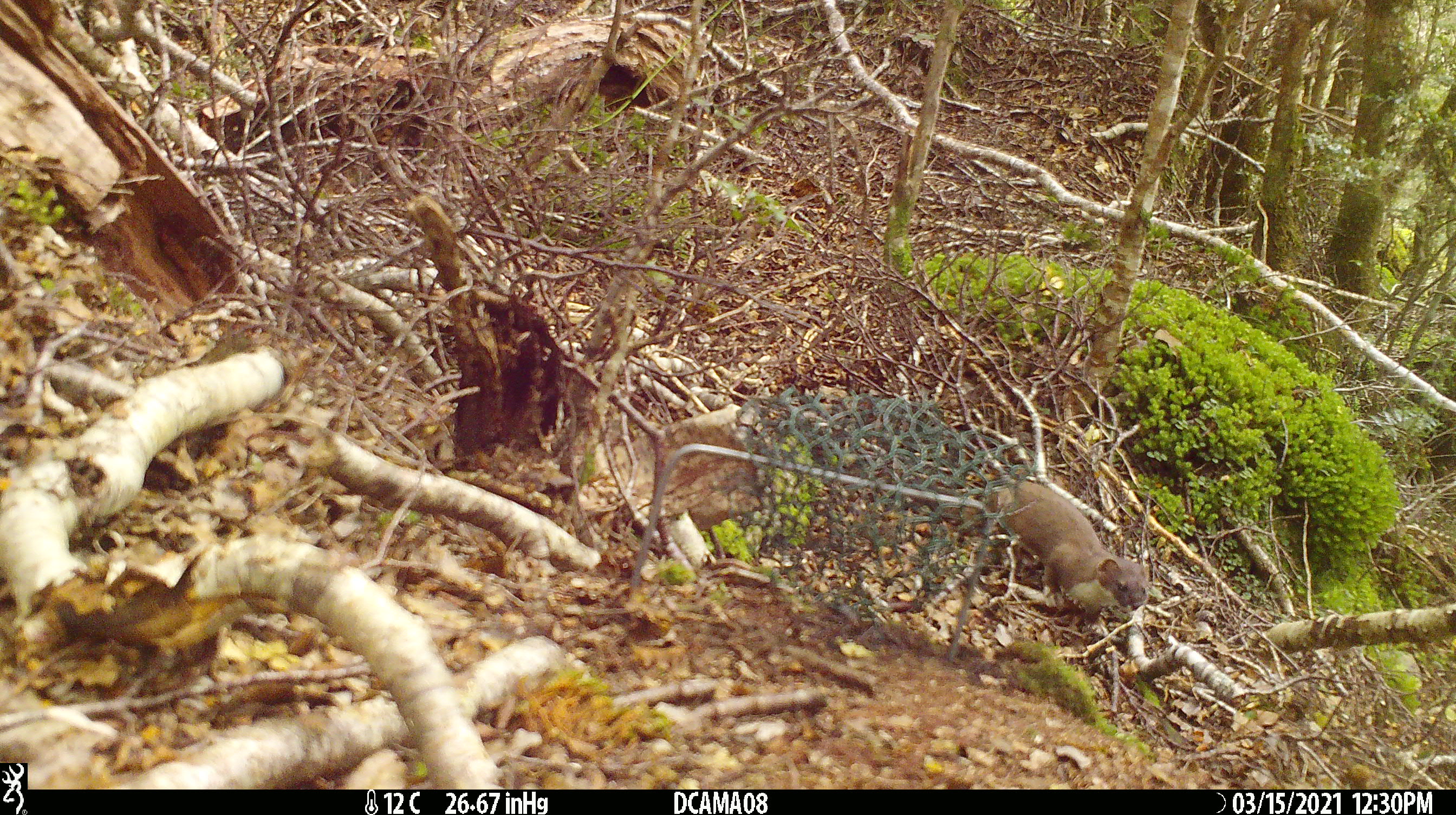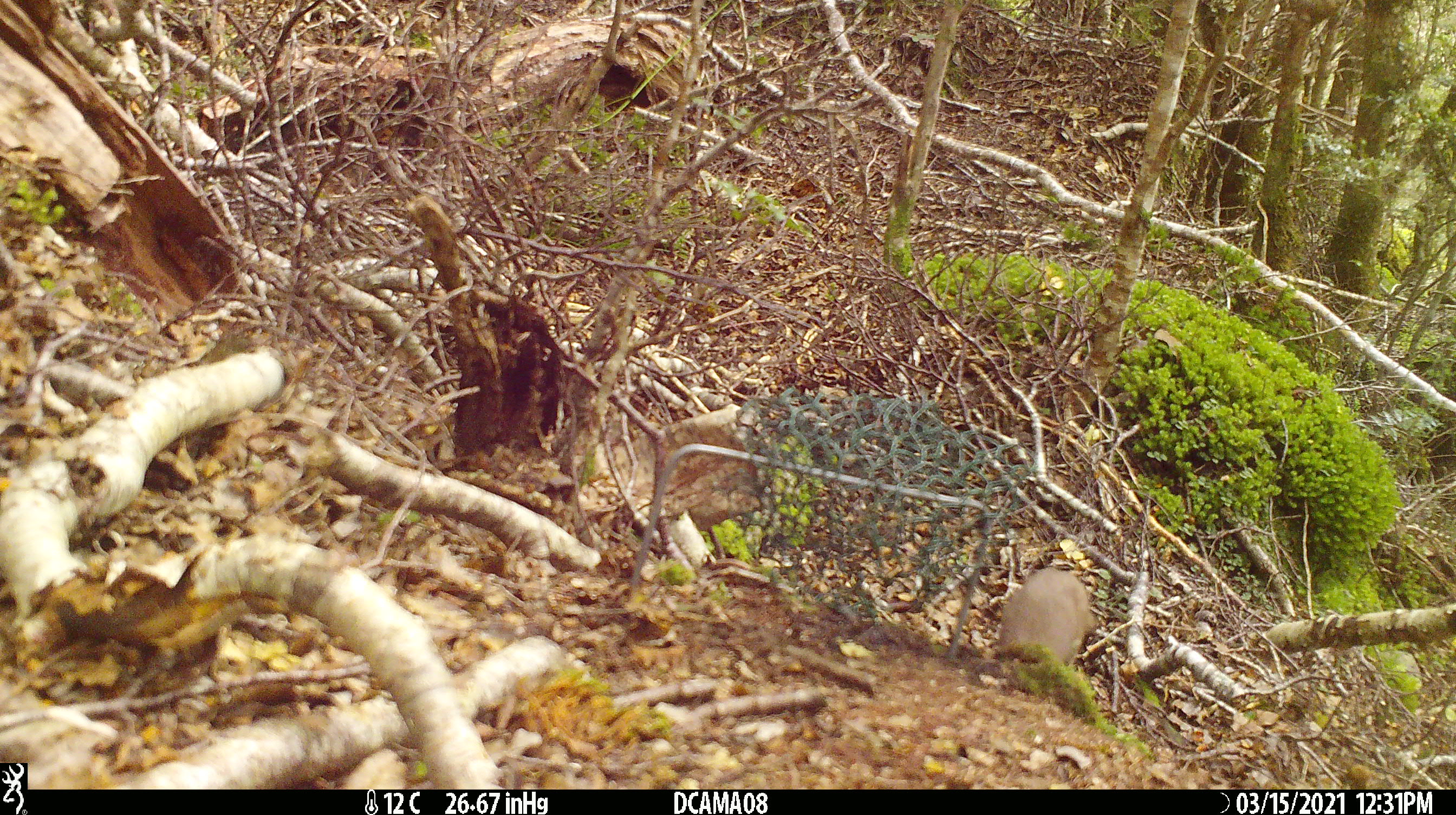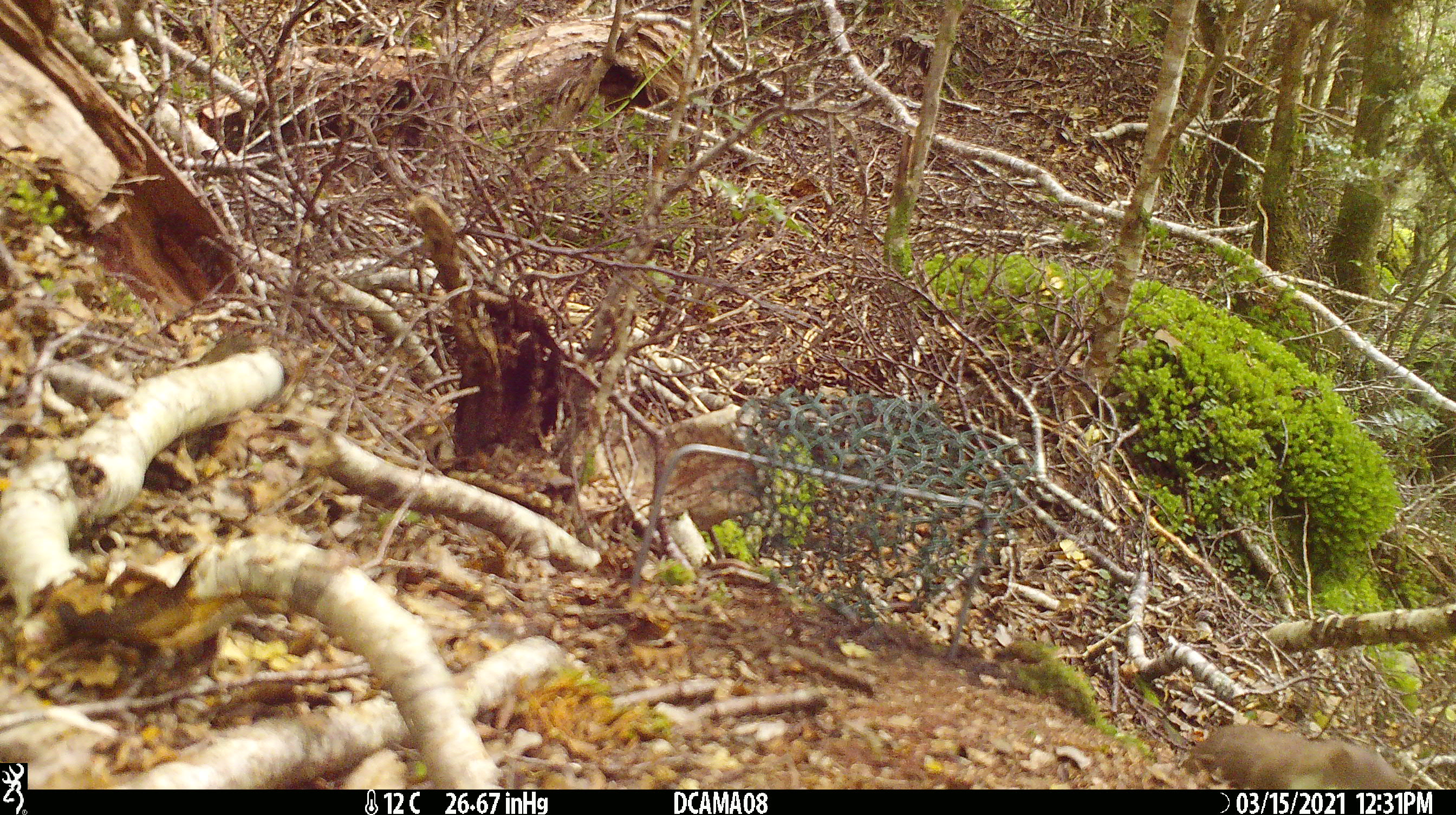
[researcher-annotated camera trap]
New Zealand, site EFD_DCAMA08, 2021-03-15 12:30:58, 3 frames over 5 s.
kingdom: Animalia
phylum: Chordata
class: Mammalia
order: Carnivora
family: Mustelidae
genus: Mustela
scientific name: Mustela erminea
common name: stoat